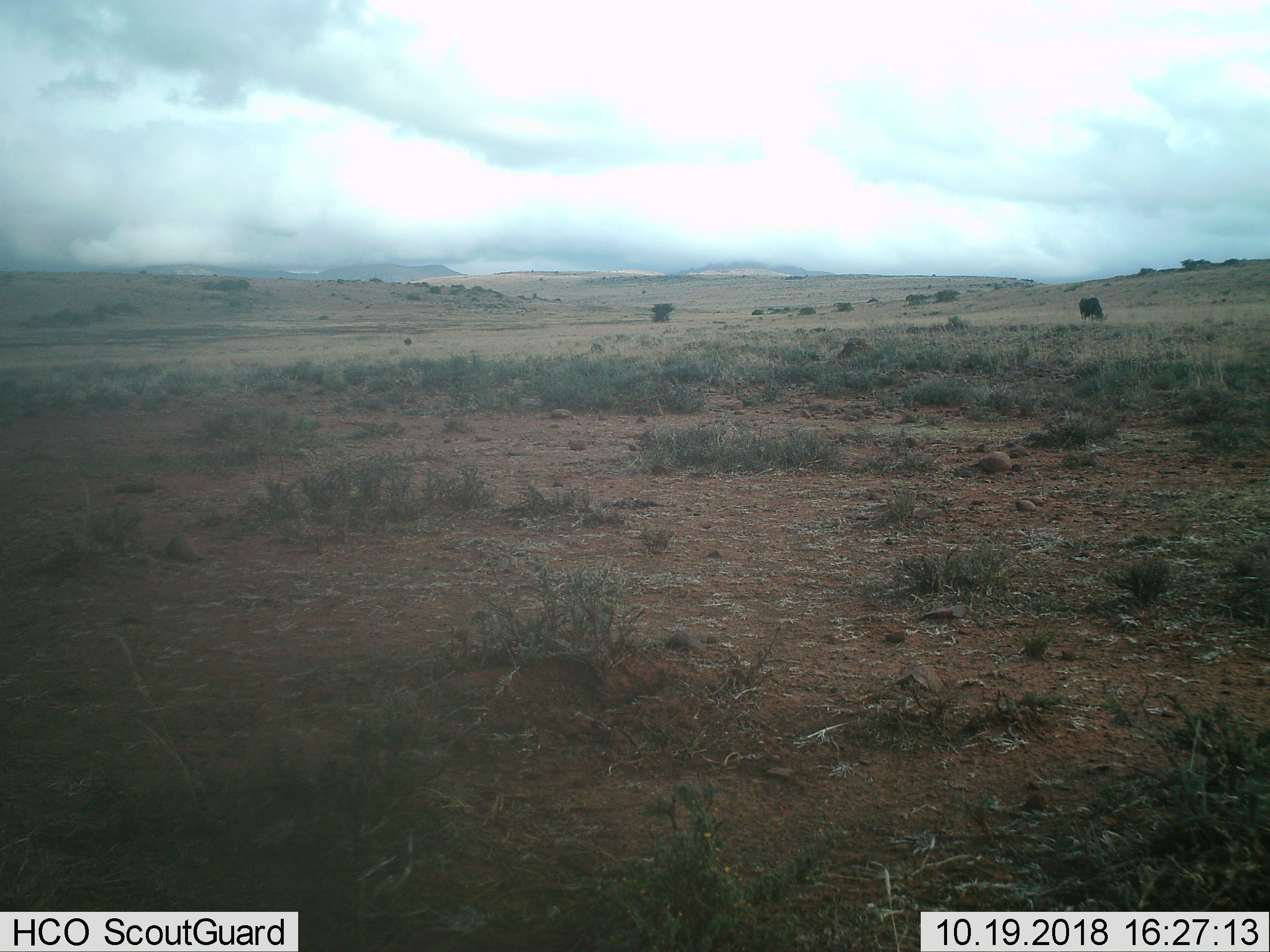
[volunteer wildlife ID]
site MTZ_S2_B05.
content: unidentified animal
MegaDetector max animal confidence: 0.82